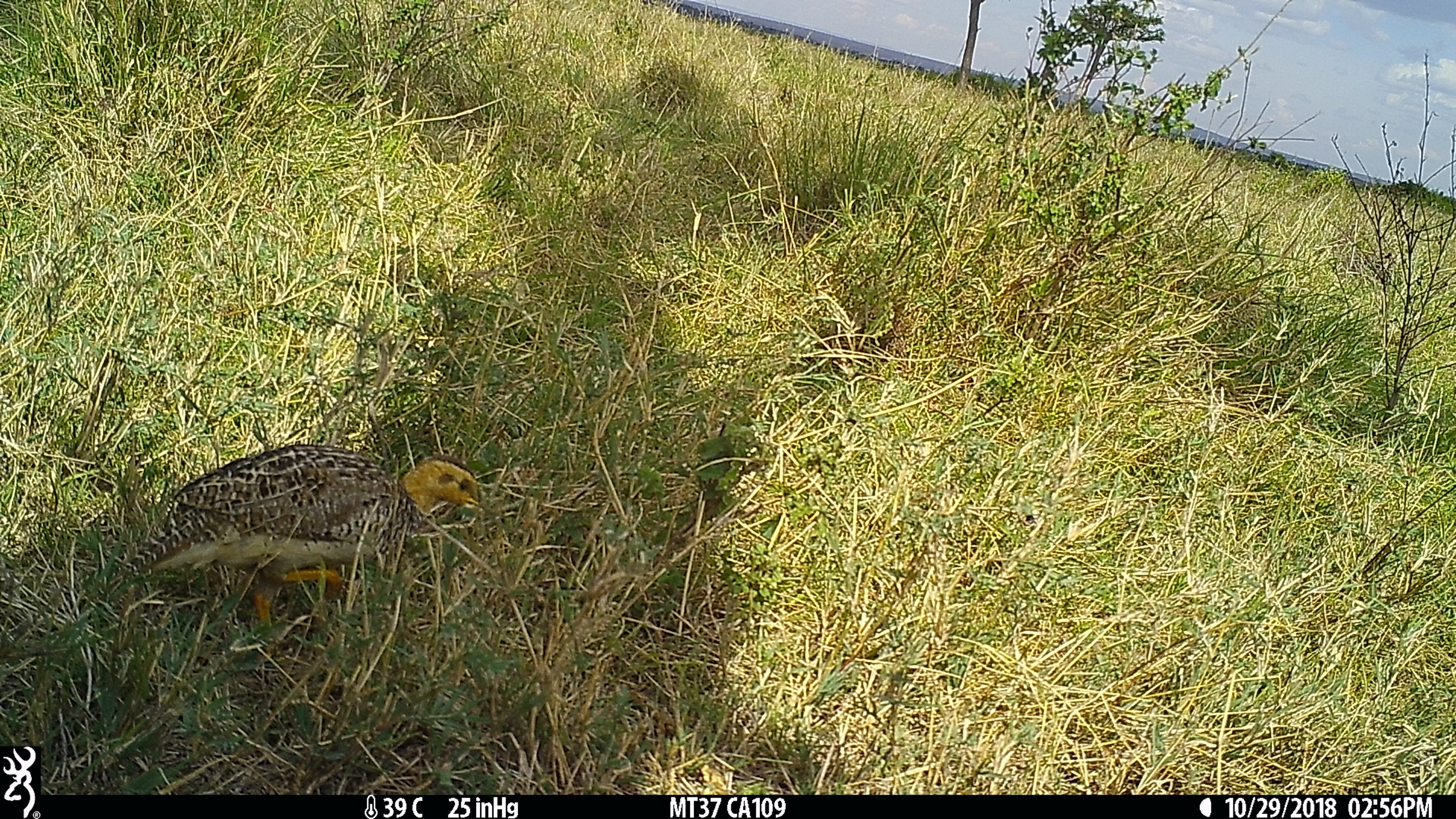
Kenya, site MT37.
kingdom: Animalia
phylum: Chordata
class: Aves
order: Galliformes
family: Phasianidae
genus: Campocolinus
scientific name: Campocolinus coqui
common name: coqui francolin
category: francolin coqui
Francolin coqui (coqui francolin) (Campocolinus coqui).